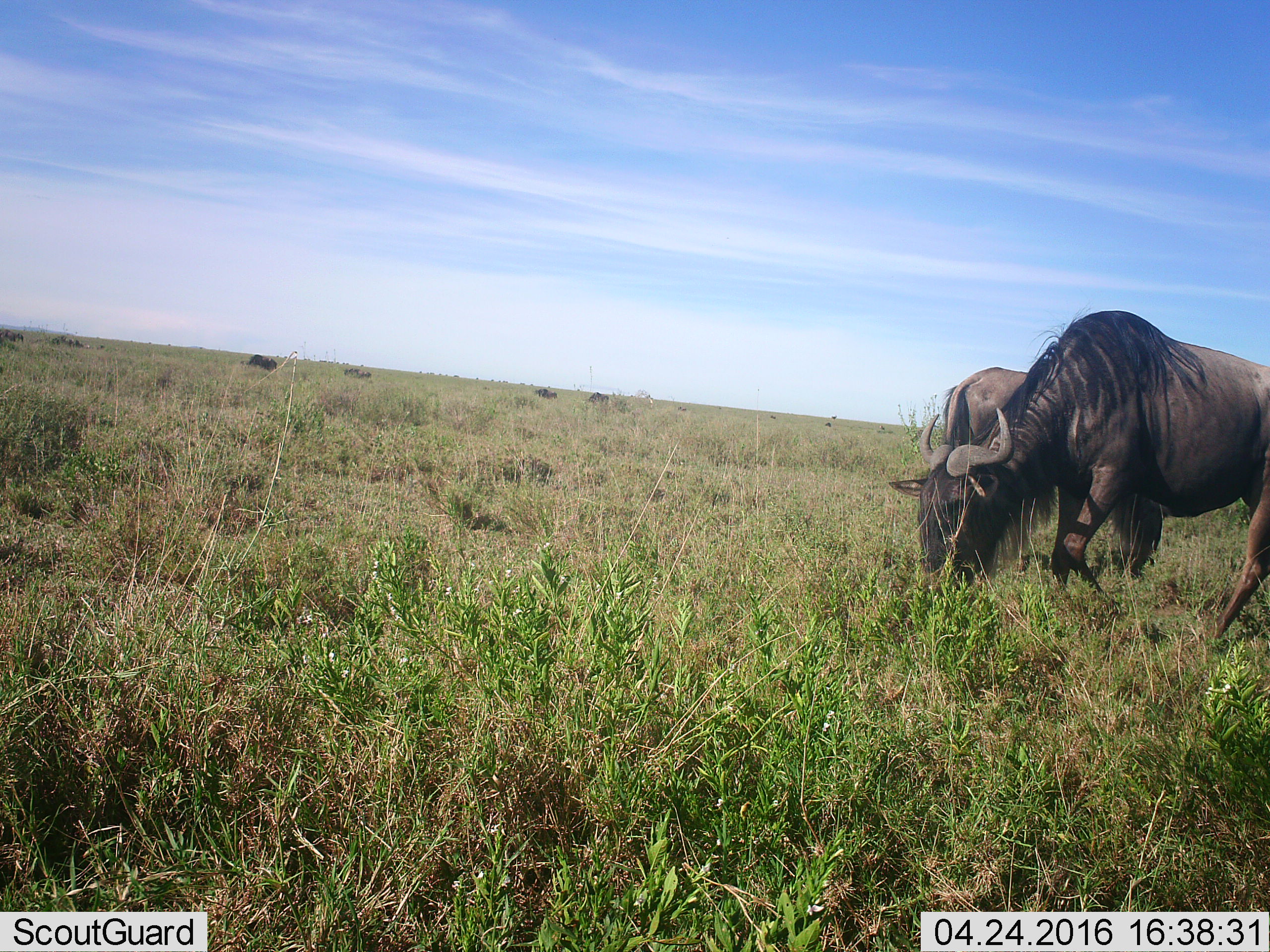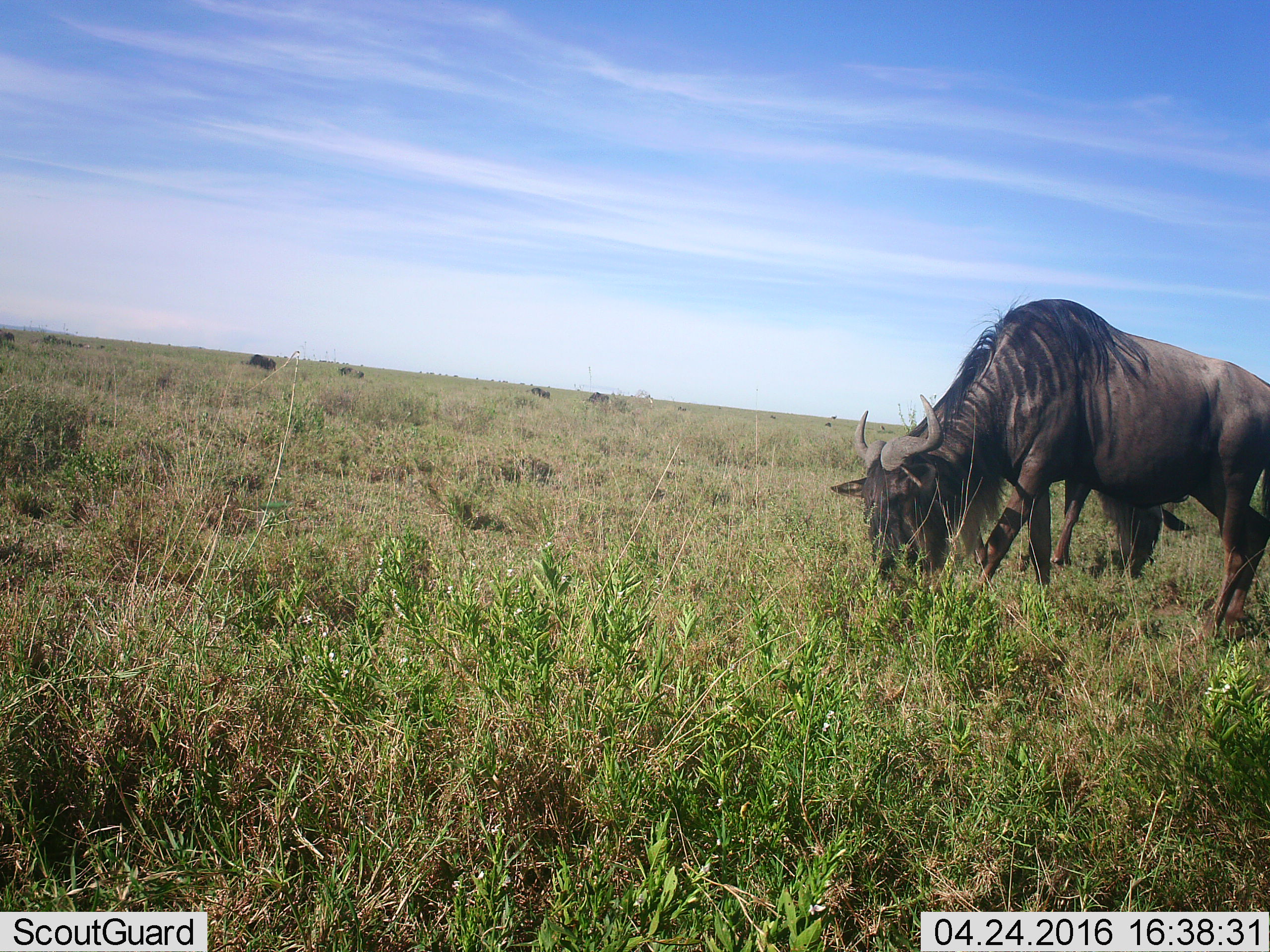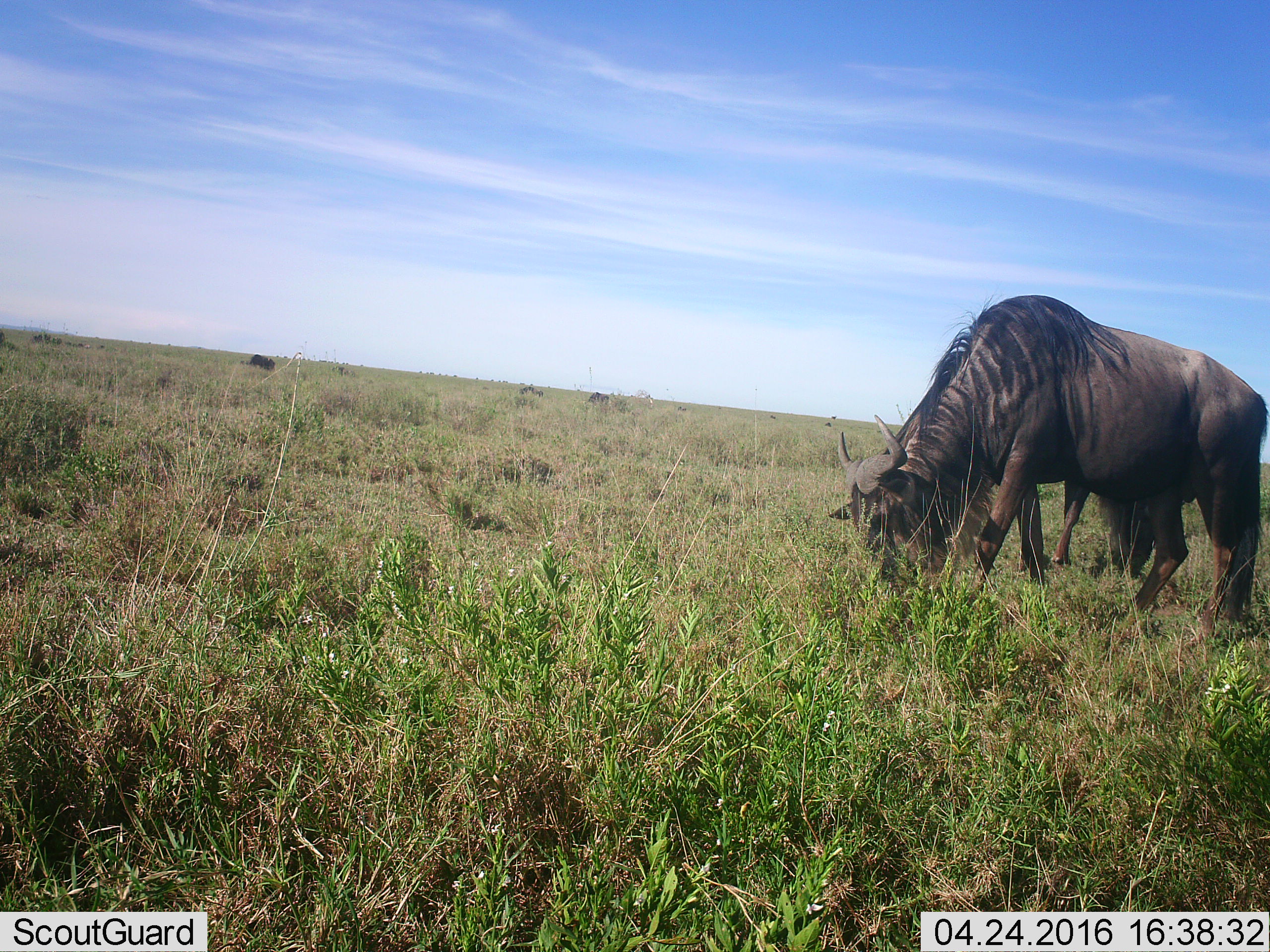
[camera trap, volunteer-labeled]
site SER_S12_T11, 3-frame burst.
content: unidentified animal